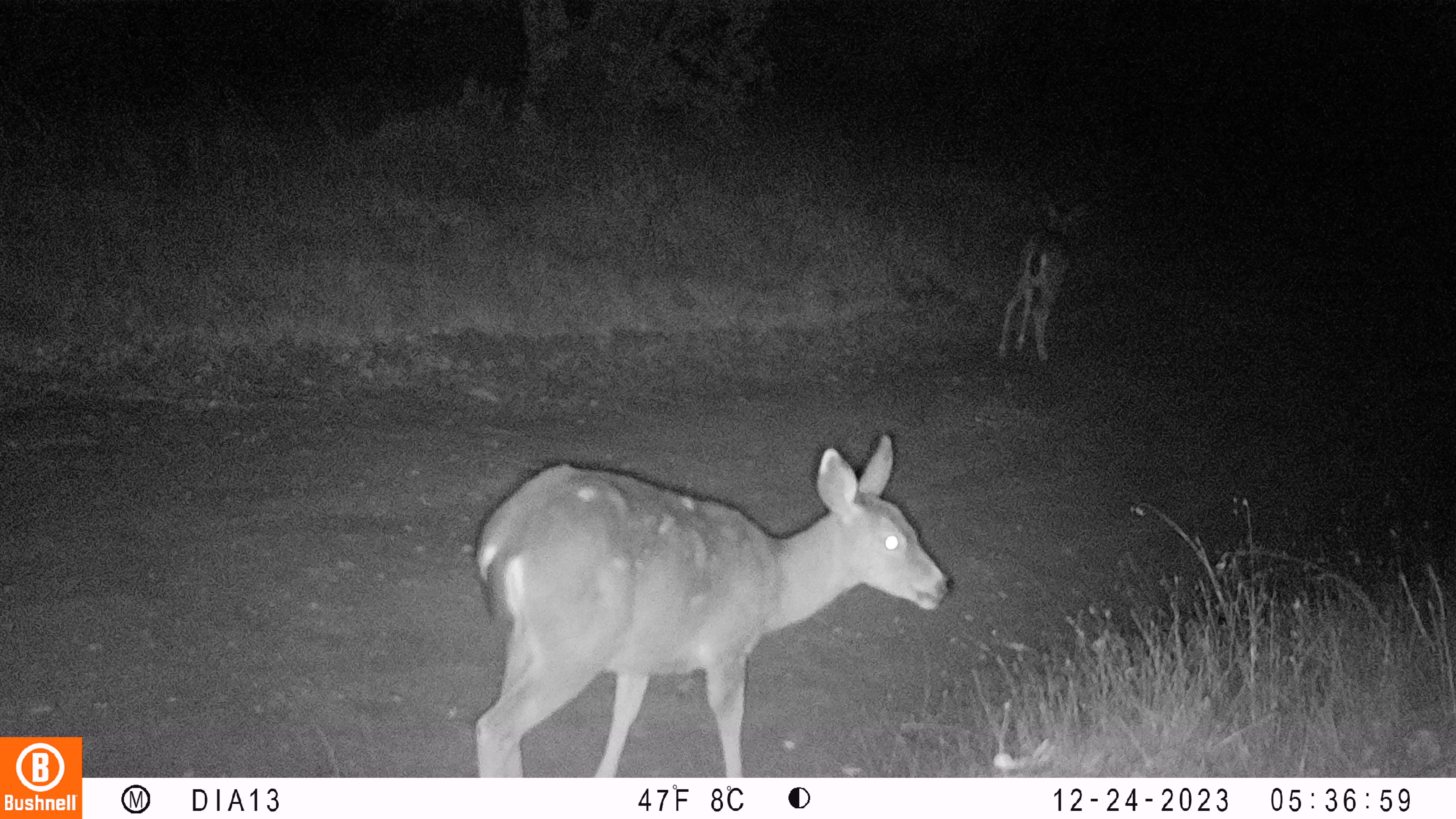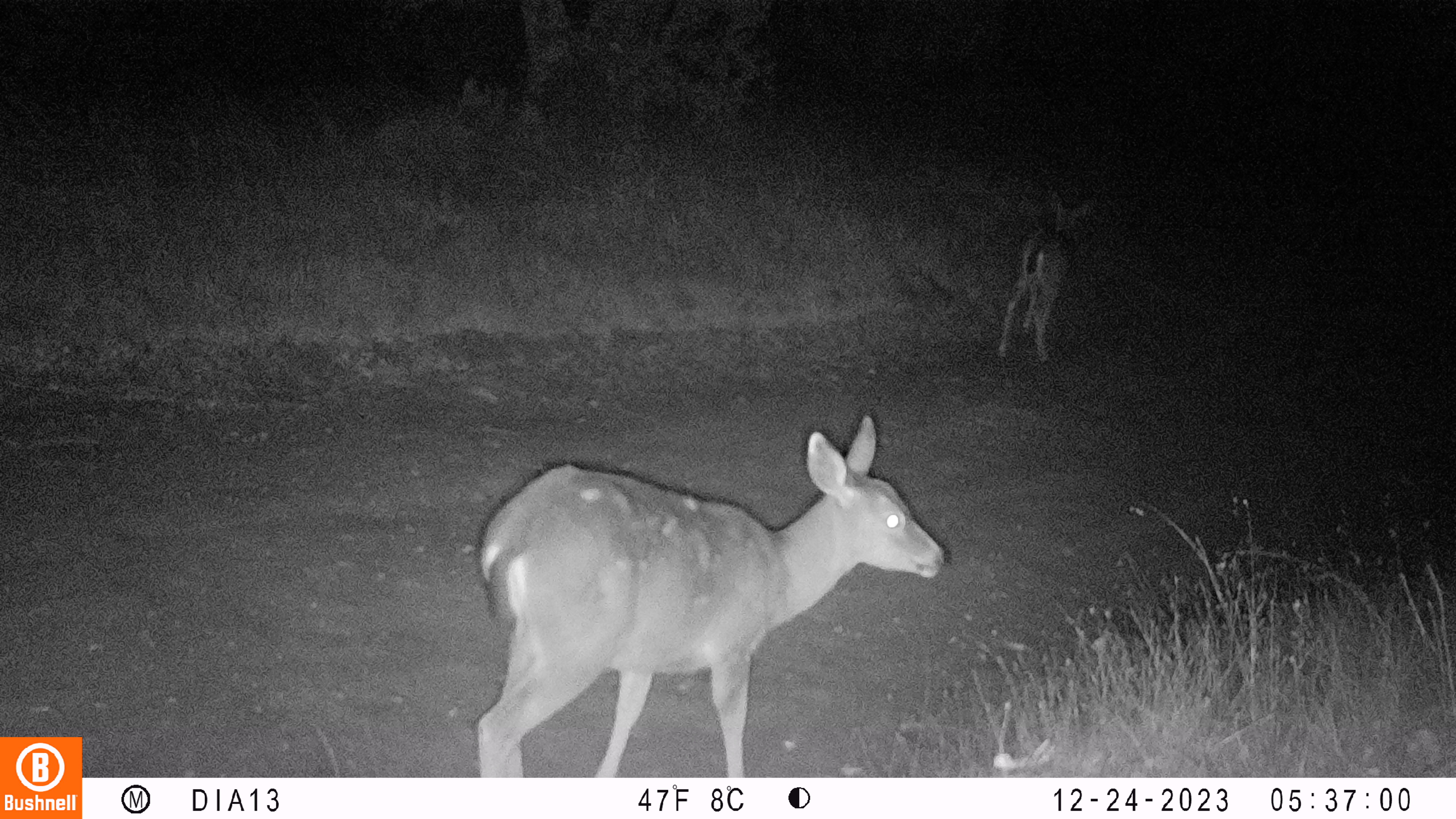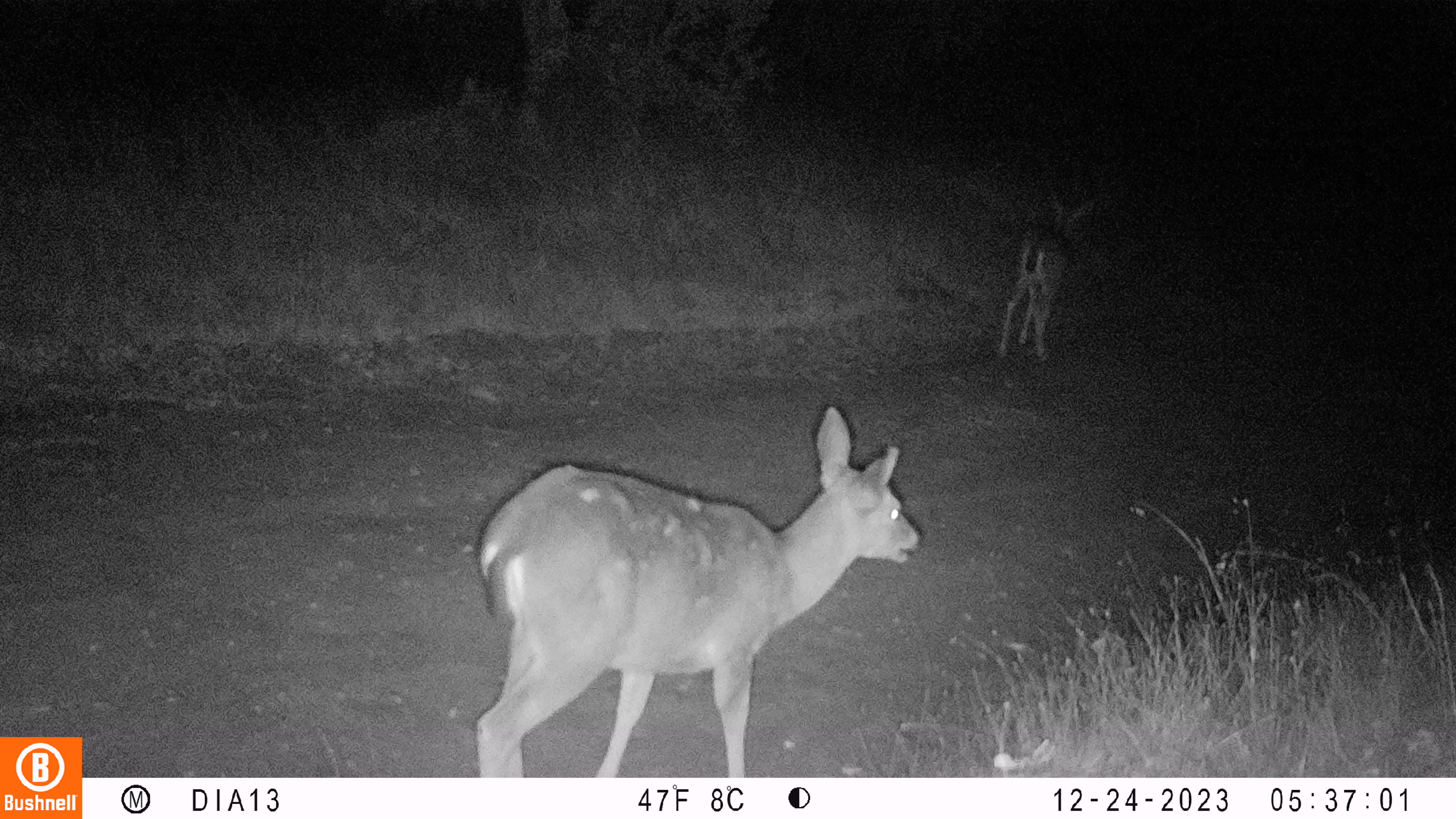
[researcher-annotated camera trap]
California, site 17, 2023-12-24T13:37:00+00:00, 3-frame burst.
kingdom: Animalia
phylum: Chordata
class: Mammalia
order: Artiodactyla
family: Cervidae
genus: Odocoileus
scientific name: Odocoileus hemionus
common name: mule deer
Mule deer (Odocoileus hemionus).